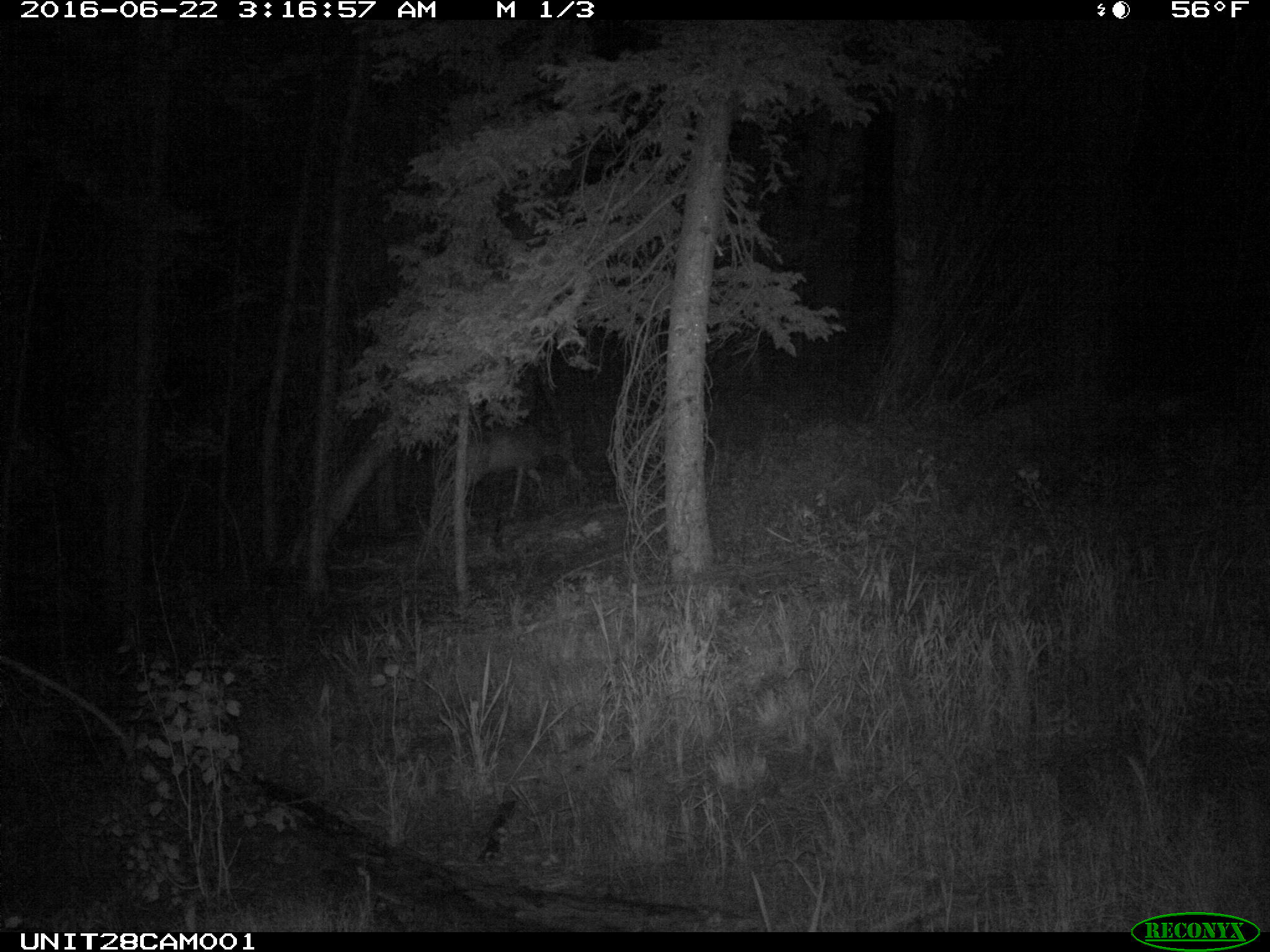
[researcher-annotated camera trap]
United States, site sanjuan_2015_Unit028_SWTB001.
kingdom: Animalia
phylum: Chordata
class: Mammalia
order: Artiodactyla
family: Cervidae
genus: Odocoileus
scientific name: Odocoileus hemionus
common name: mule deer